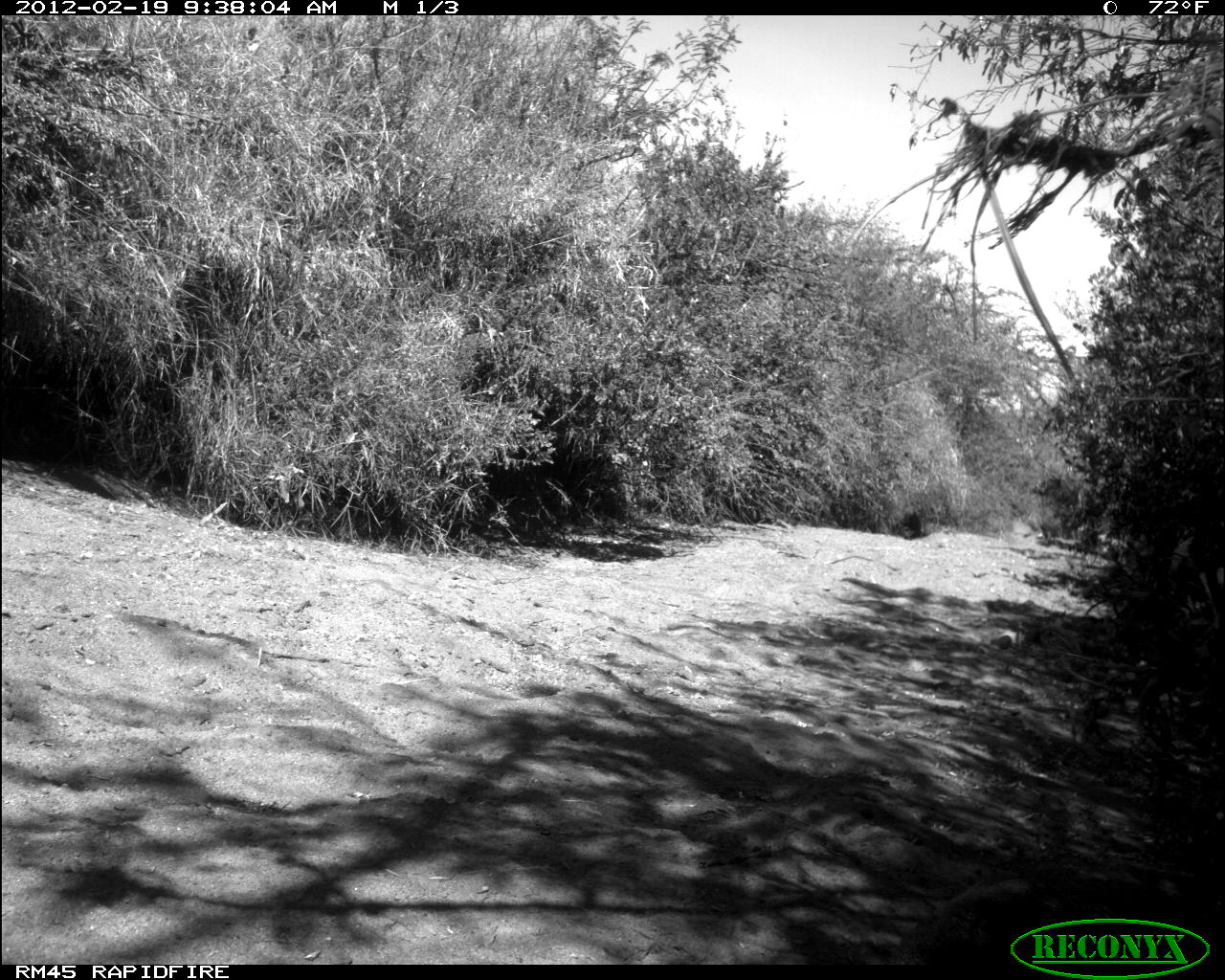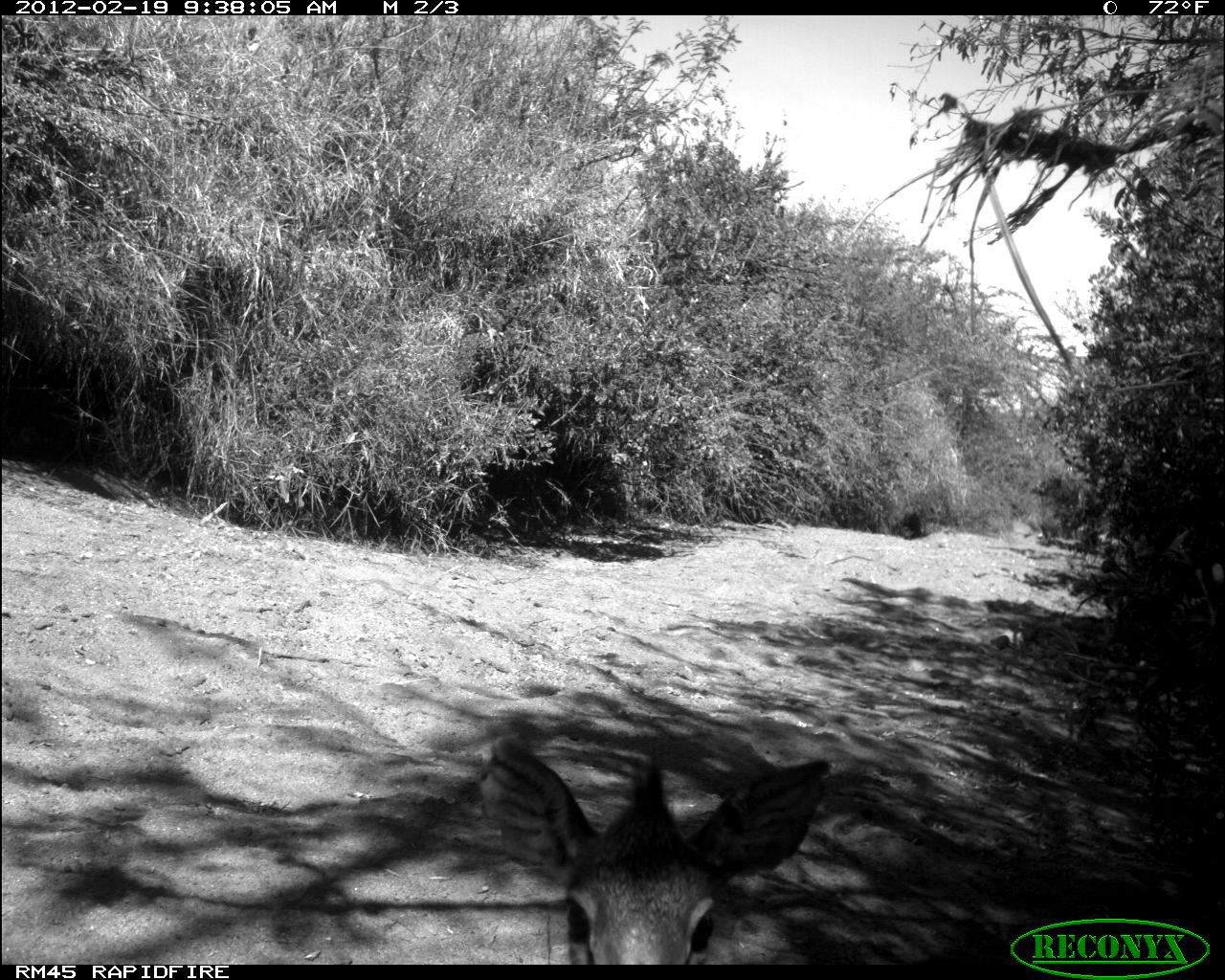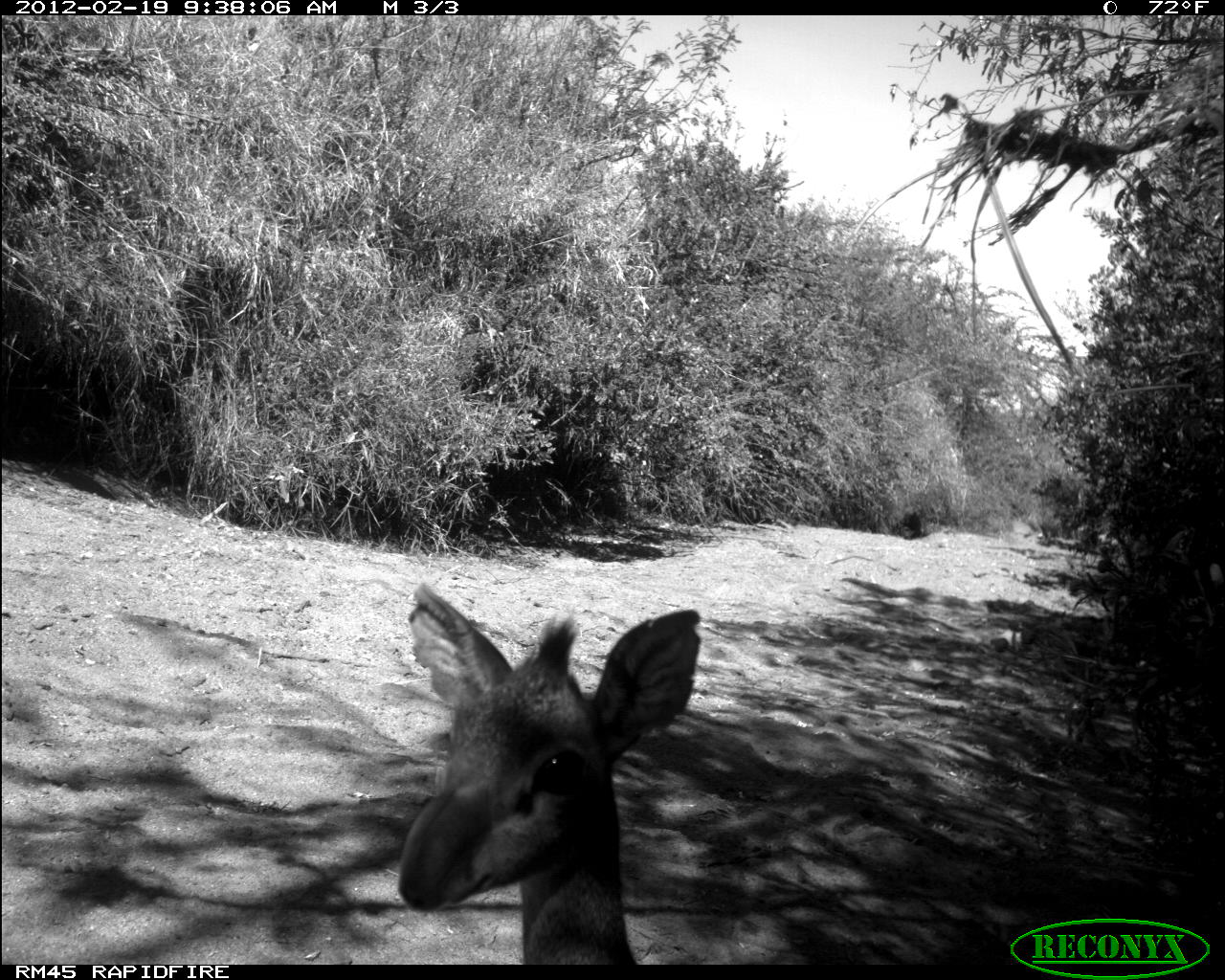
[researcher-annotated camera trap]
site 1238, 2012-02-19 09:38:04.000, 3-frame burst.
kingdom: Animalia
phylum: Chordata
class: Mammalia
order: Artiodactyla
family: Bovidae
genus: Madoqua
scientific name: Madoqua guentheri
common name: günther's dik-dik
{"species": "Madoqua guentheri (günther's dik-dik)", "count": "1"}